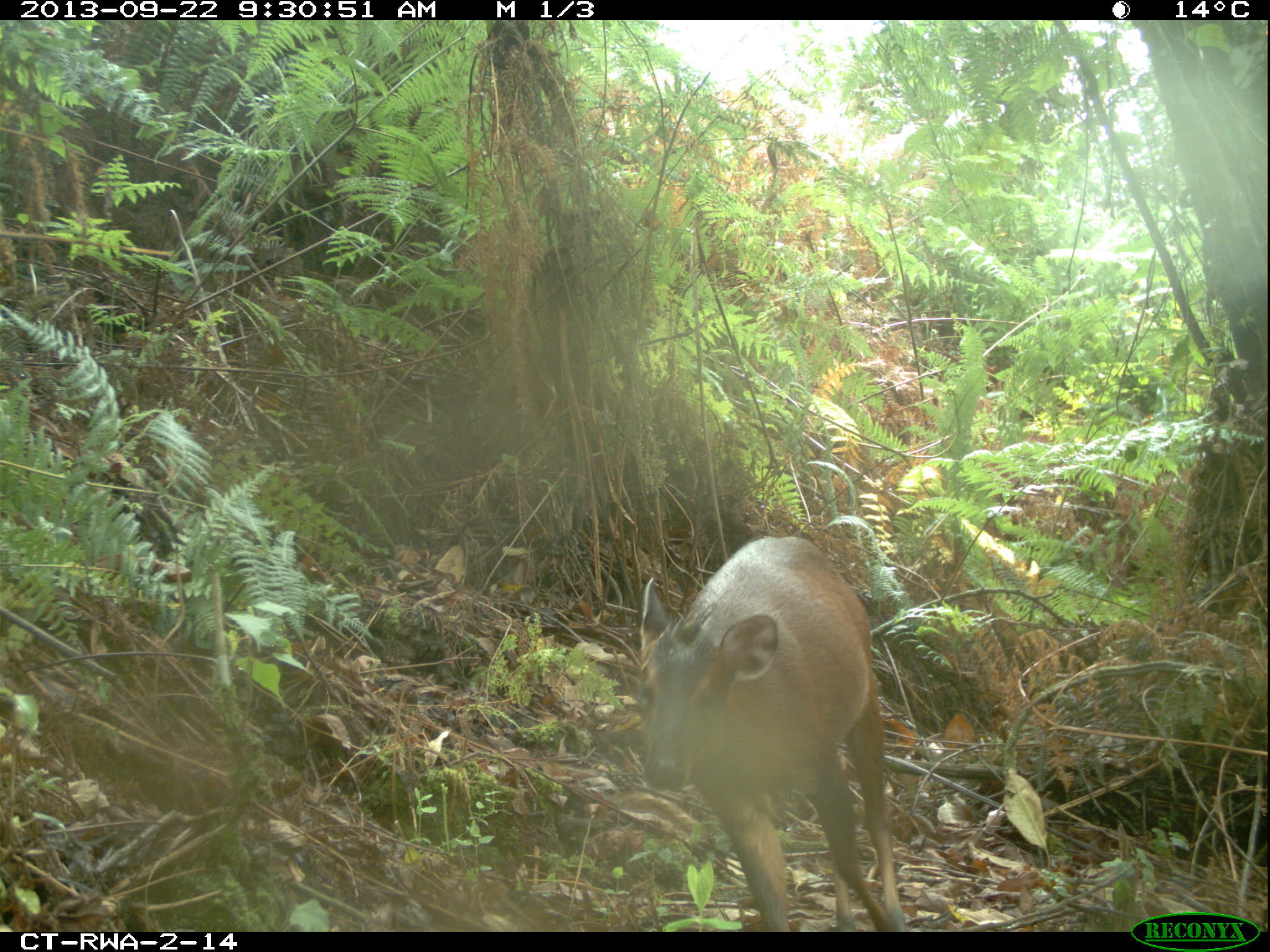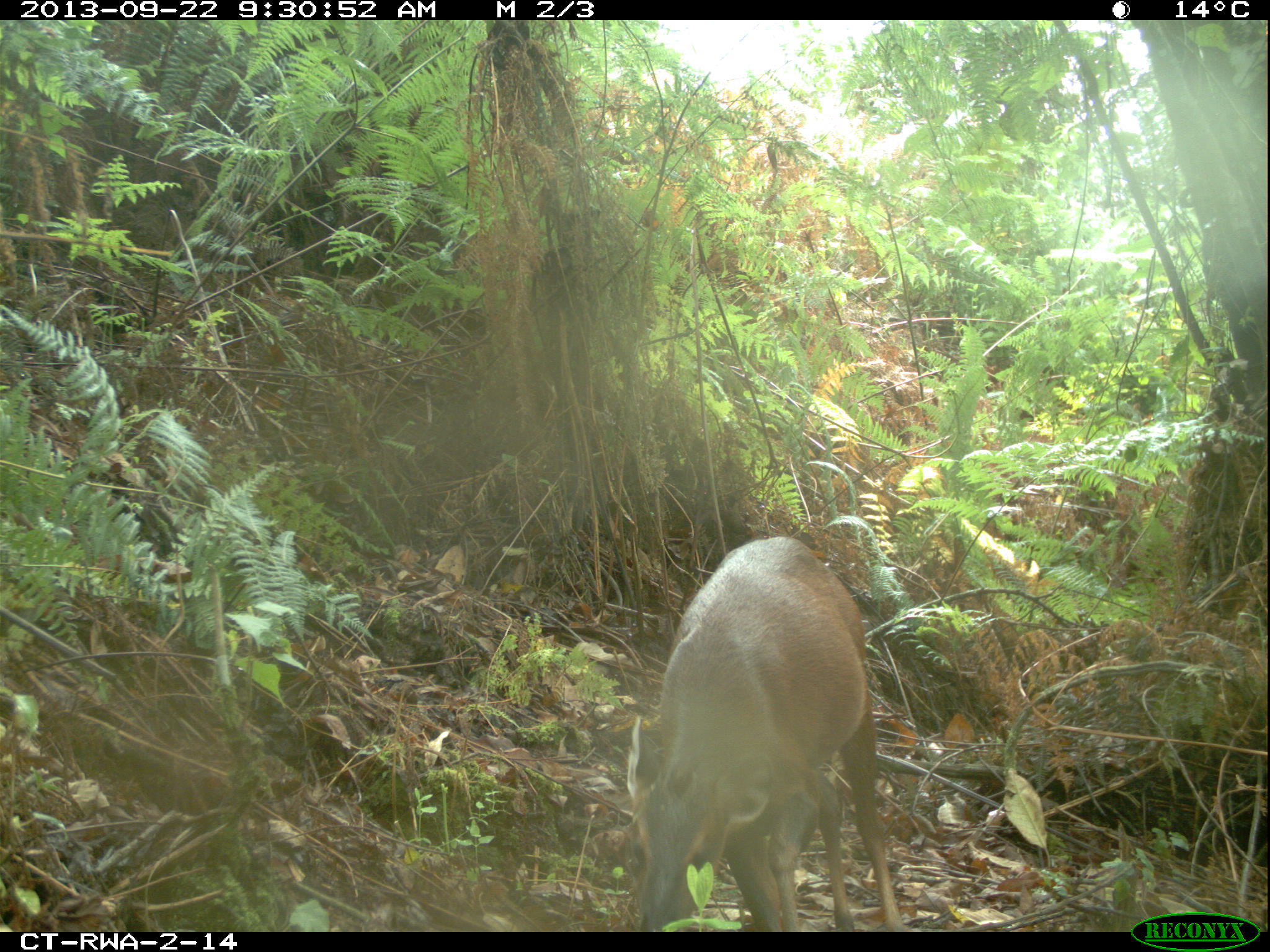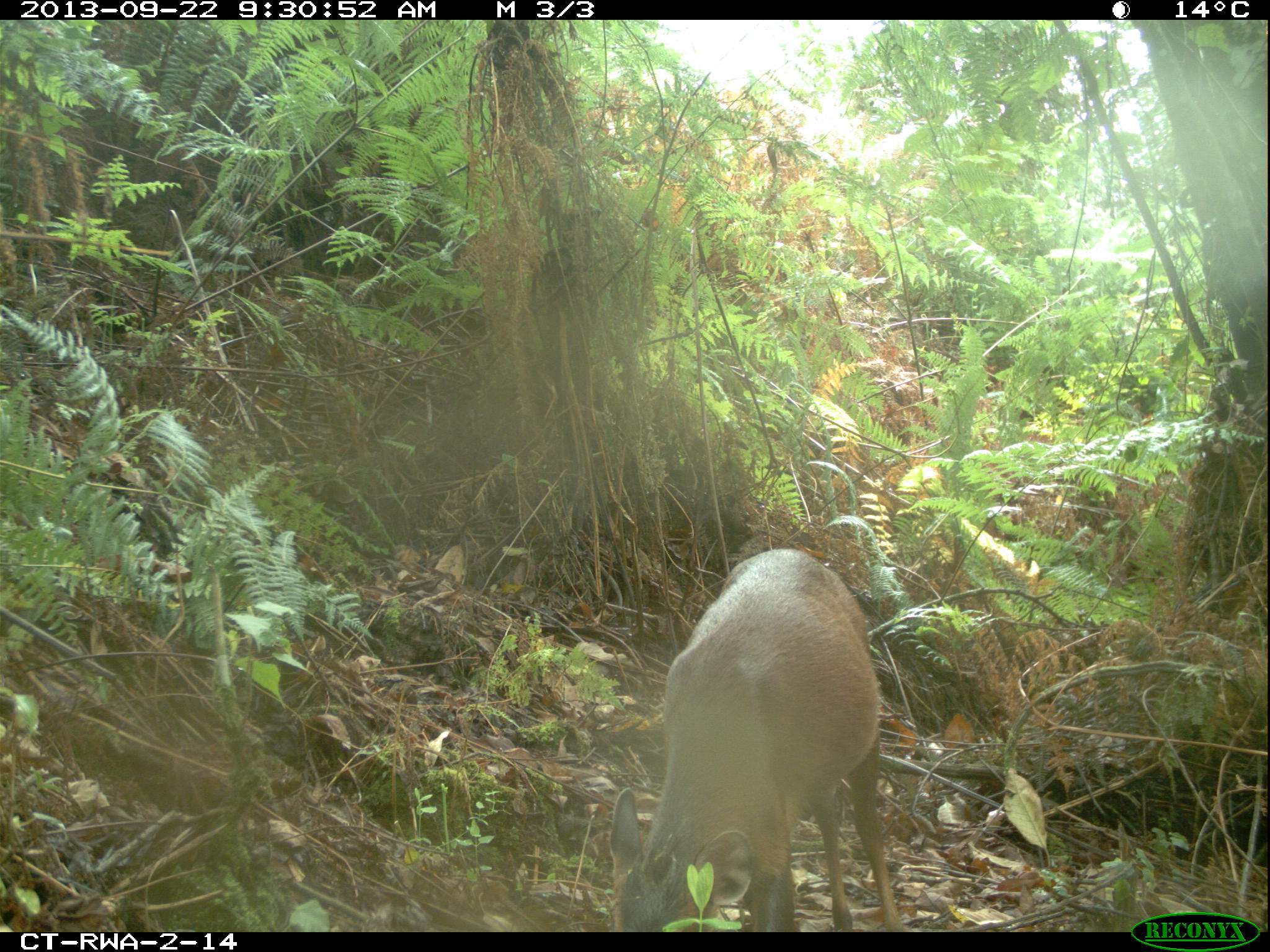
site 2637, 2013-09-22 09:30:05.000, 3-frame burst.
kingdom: Animalia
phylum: Chordata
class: Mammalia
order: Artiodactyla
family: Bovidae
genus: Cephalophus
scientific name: Cephalophus nigrifrons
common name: black-fronted duiker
Cephalophus nigrifrons (black-fronted duiker), count 1.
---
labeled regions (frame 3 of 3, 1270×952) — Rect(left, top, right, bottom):
cephalophus nigrifrons: Rect(605, 545, 900, 931)